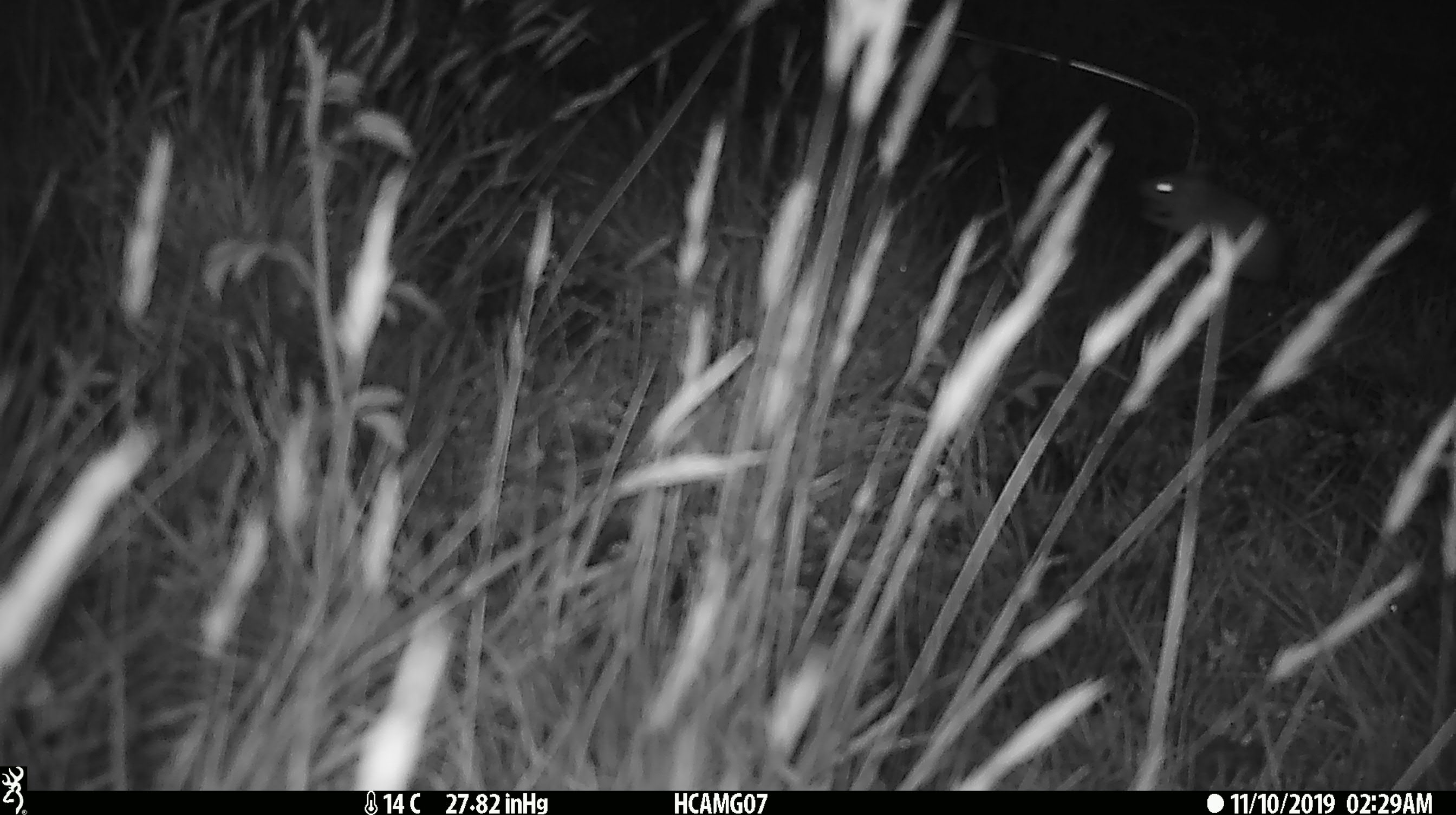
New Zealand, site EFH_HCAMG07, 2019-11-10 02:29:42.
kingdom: Animalia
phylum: Chordata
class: Mammalia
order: Rodentia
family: Muridae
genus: Mus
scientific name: Mus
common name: mouse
Mouse (Mus).